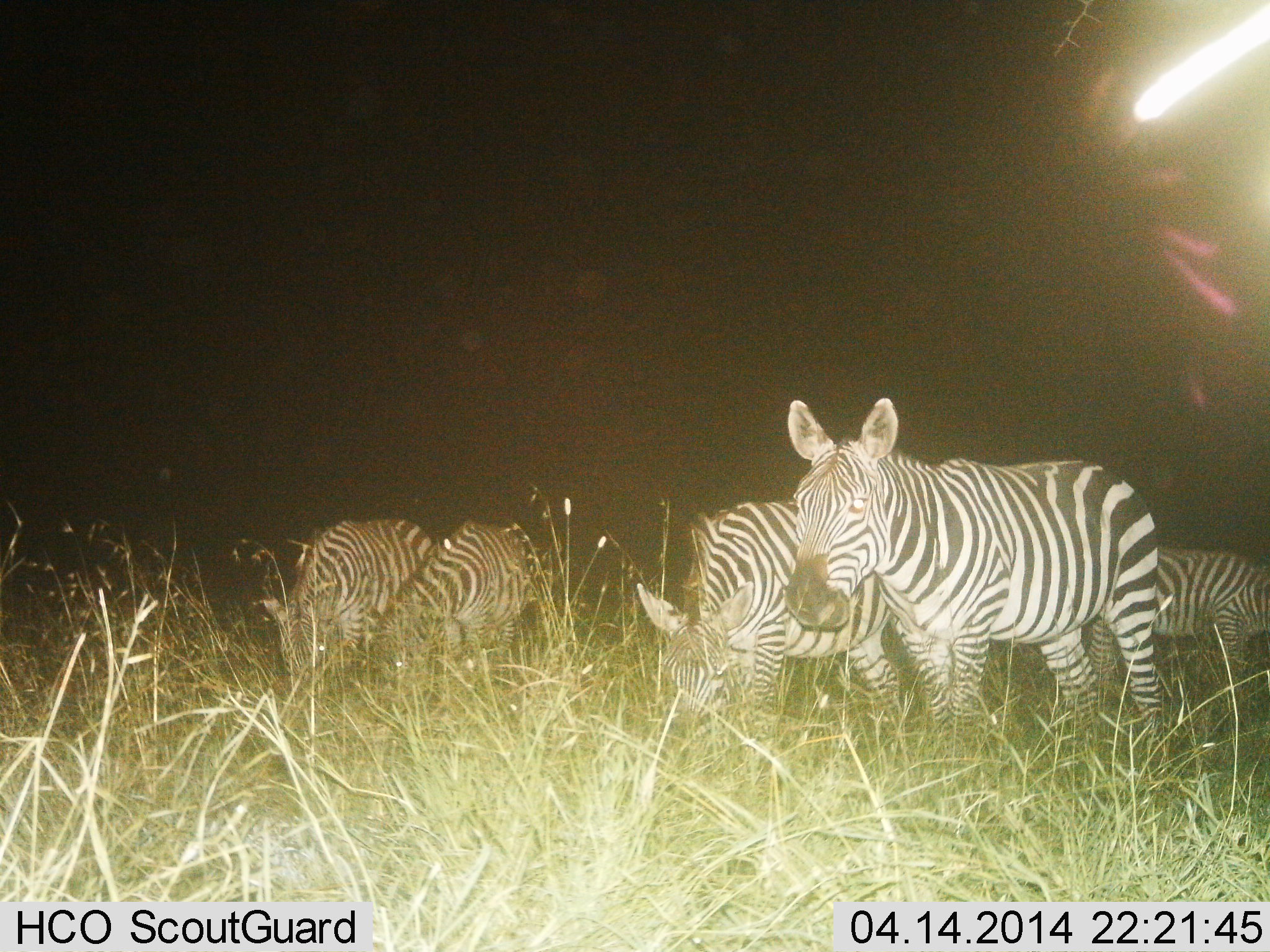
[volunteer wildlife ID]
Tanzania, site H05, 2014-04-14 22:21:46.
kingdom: Animalia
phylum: Chordata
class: Mammalia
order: Perissodactyla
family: Equidae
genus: Equus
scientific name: Equus quagga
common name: plains zebra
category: zebra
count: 5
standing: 70%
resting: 0%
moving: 10%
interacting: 0%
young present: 0%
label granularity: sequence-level